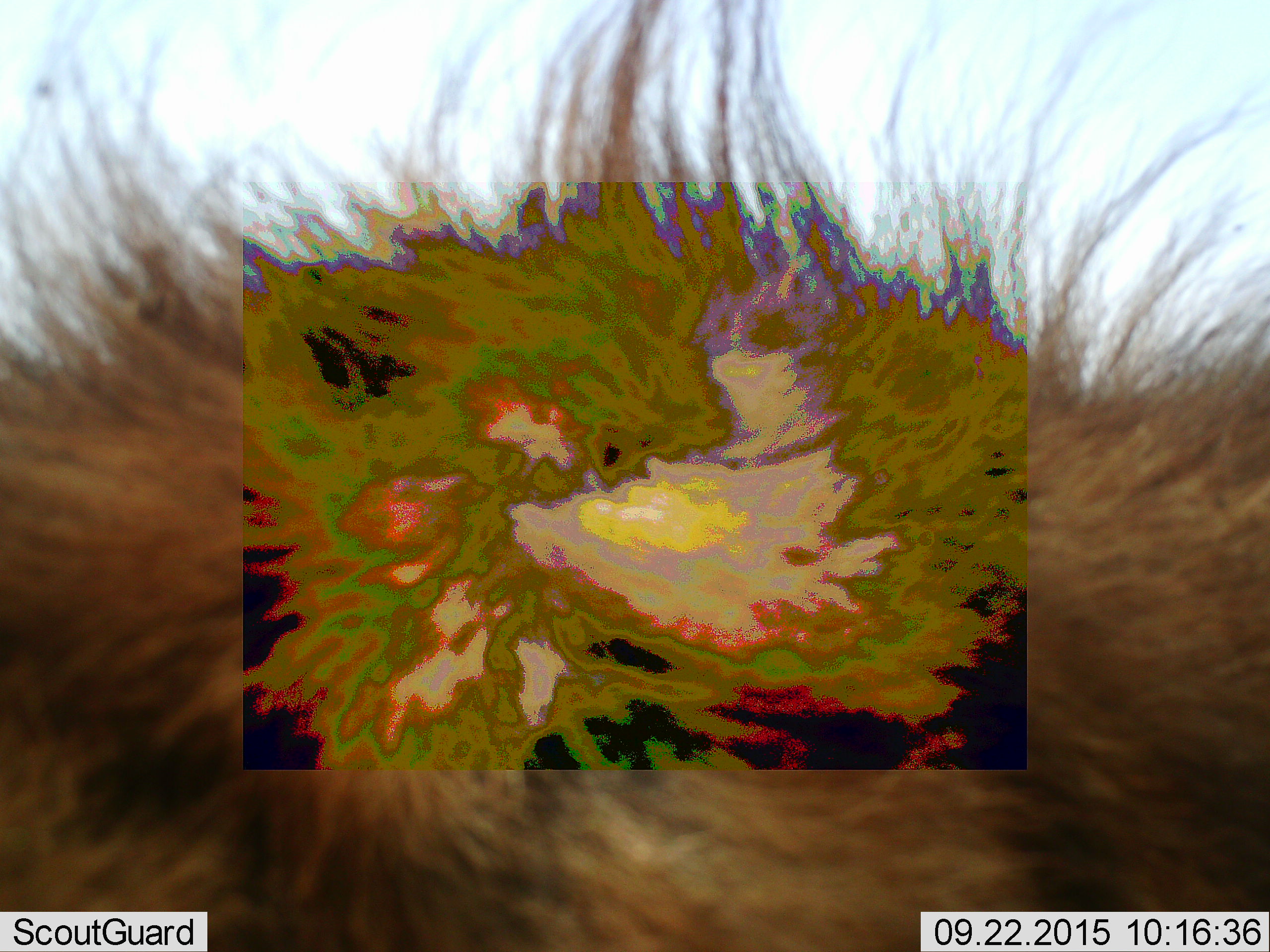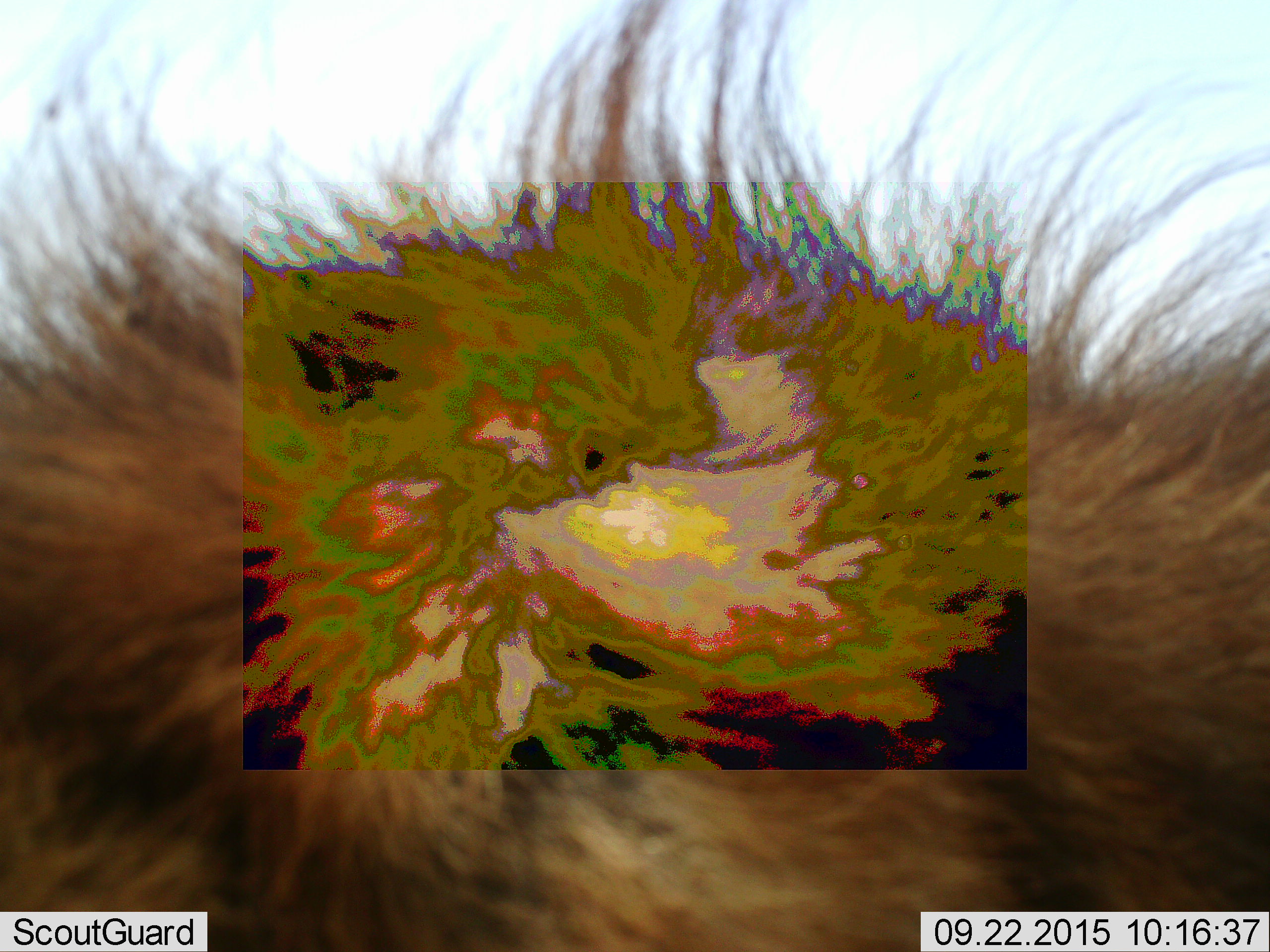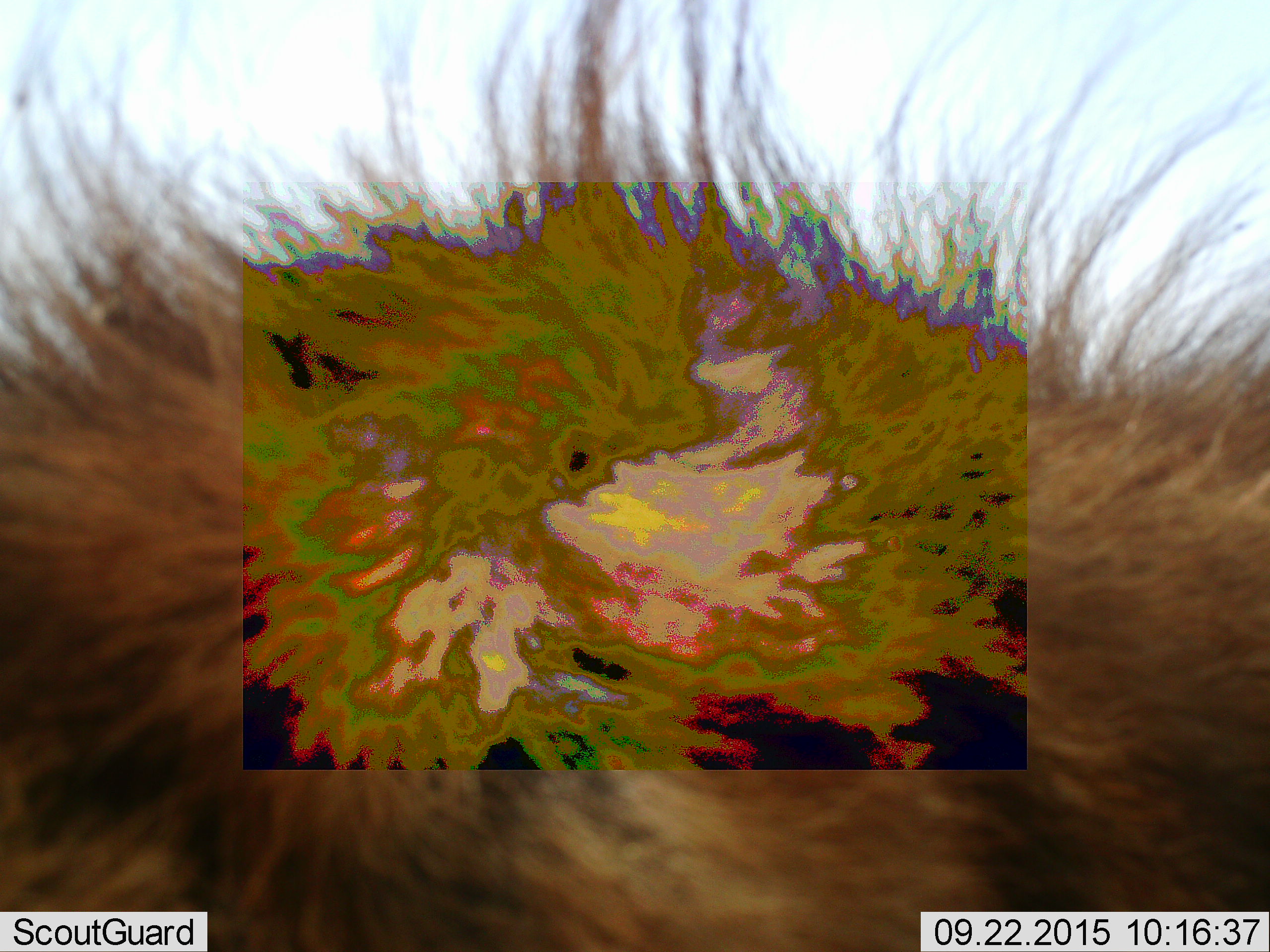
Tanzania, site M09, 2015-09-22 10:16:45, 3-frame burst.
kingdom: Animalia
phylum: Chordata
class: Mammalia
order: Carnivora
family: Felidae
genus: Panthera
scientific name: Panthera leo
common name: lion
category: lionmale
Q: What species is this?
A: Lionmale (lion) (Panthera leo).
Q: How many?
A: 1.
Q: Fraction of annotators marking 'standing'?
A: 40%.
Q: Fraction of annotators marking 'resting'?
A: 60%.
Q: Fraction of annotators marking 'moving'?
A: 0%.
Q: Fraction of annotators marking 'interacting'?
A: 20%.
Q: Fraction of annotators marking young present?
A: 0%.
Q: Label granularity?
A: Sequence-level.